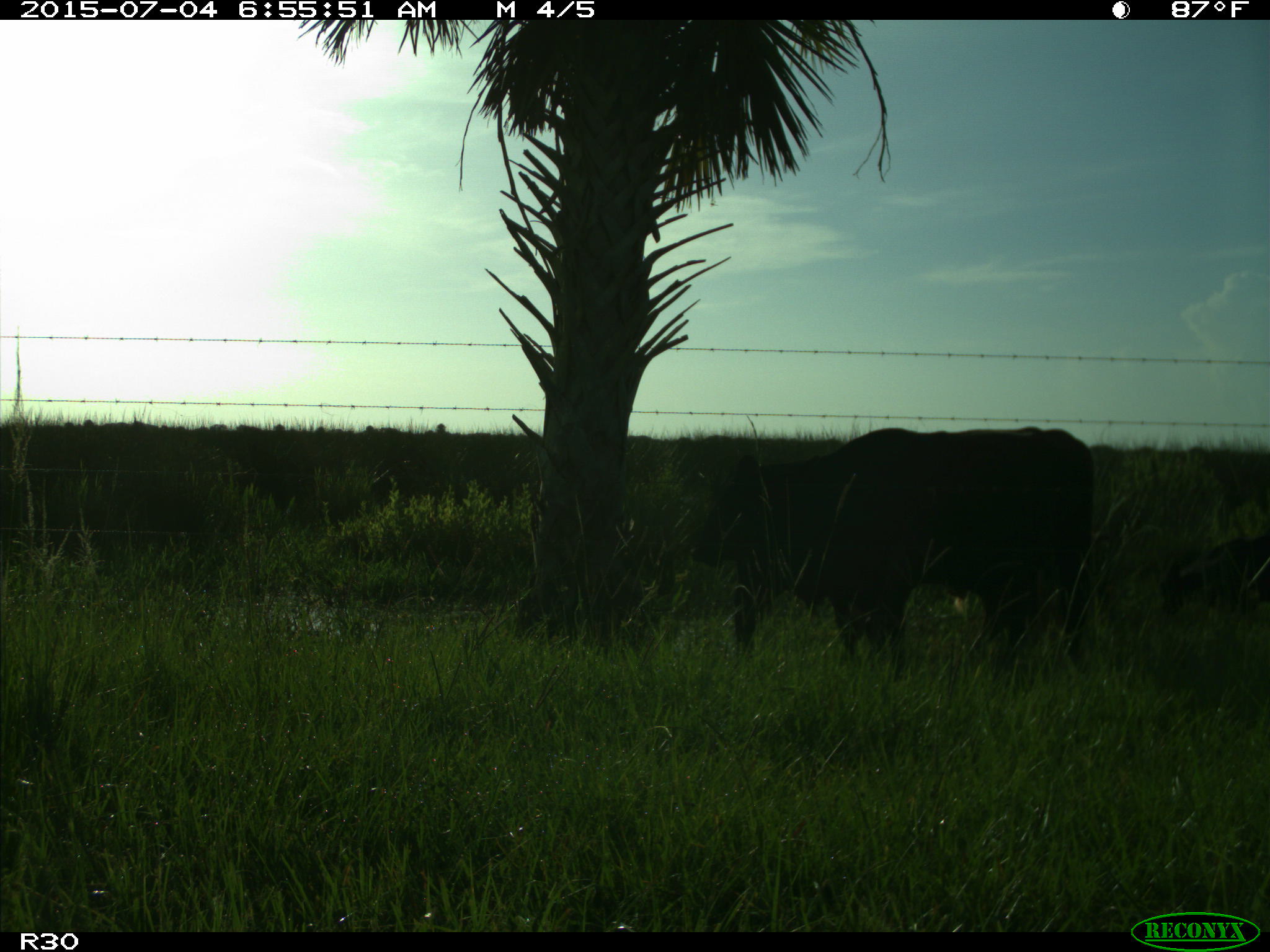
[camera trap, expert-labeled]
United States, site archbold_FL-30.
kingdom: Animalia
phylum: Chordata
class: Mammalia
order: Artiodactyla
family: Bovidae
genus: Bos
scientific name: Bos taurus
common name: domestic cow